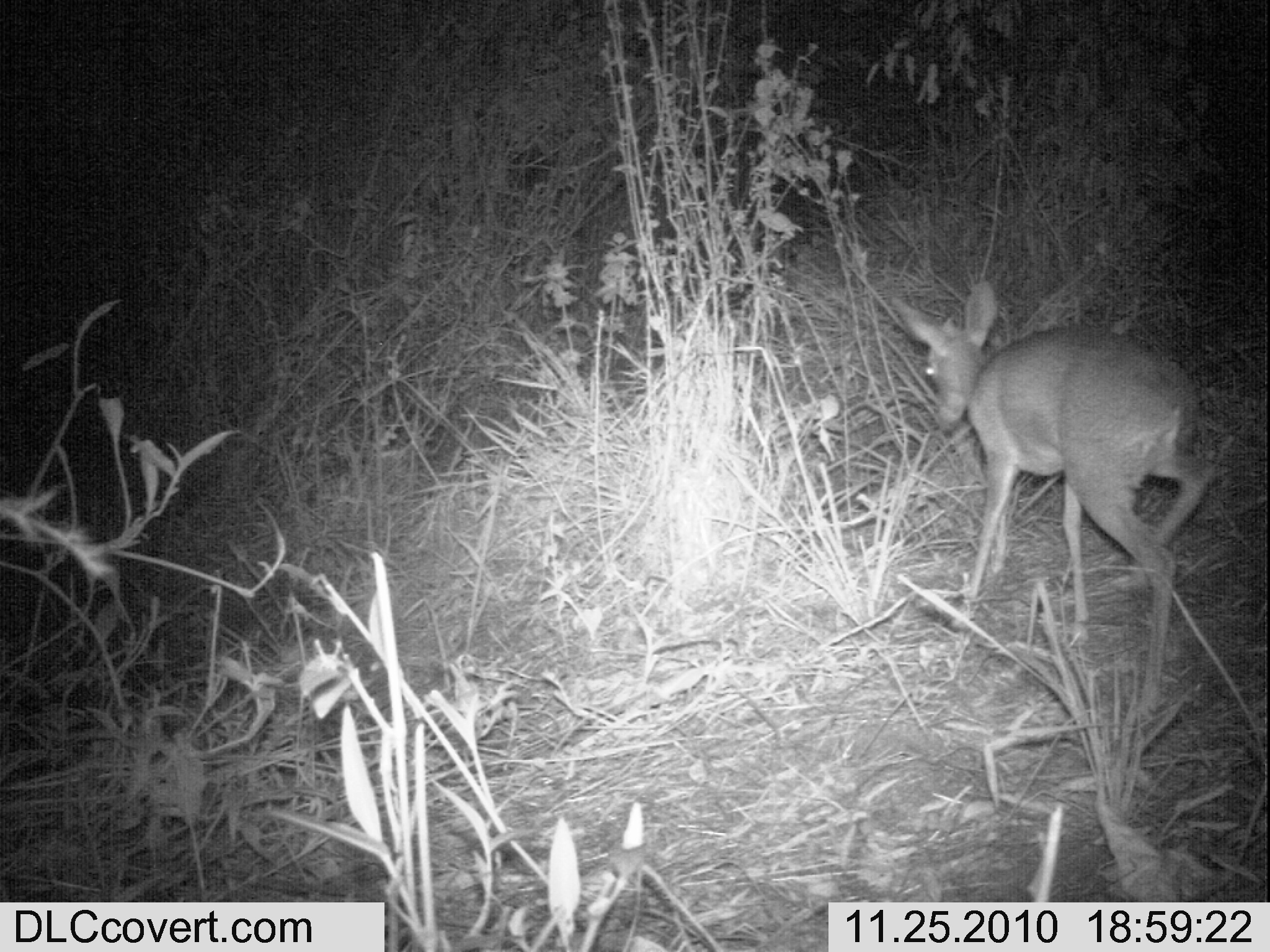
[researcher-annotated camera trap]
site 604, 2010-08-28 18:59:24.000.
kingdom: Animalia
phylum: Chordata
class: Mammalia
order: Artiodactyla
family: Bovidae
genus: Madoqua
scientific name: Madoqua guentheri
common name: günther's dik-dik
Madoqua guentheri (günther's dik-dik), count 1.